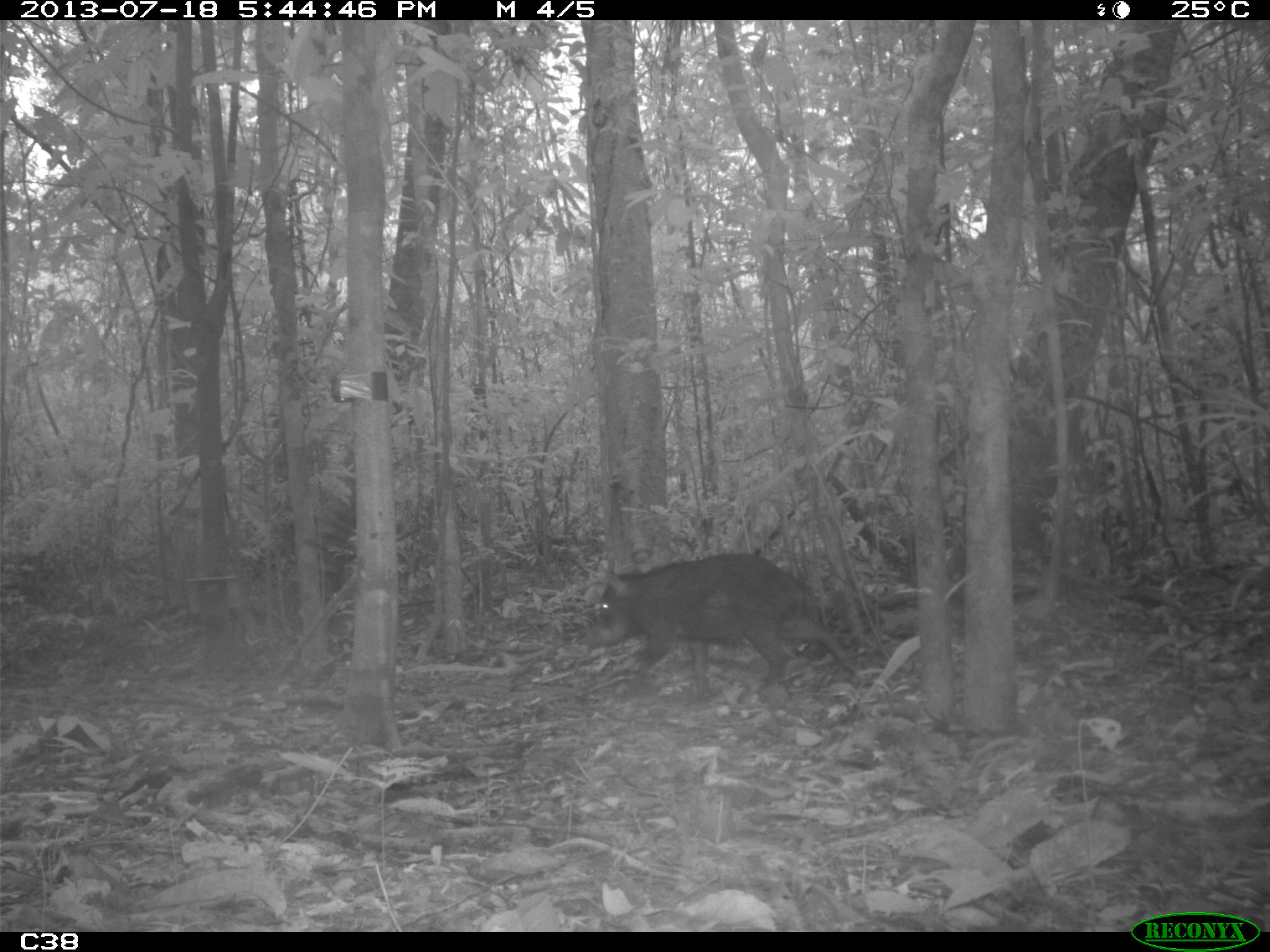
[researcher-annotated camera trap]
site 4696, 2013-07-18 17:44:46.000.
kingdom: Animalia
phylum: Chordata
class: Mammalia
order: Artiodactyla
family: Tayassuidae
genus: Tayassu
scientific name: Tayassu pecari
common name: white-lipped peccary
Tayassu pecari (white-lipped peccary), count 3, age adult, sex male.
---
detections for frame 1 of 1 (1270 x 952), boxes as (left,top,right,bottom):
tayassu pecari: (582,552,864,703)